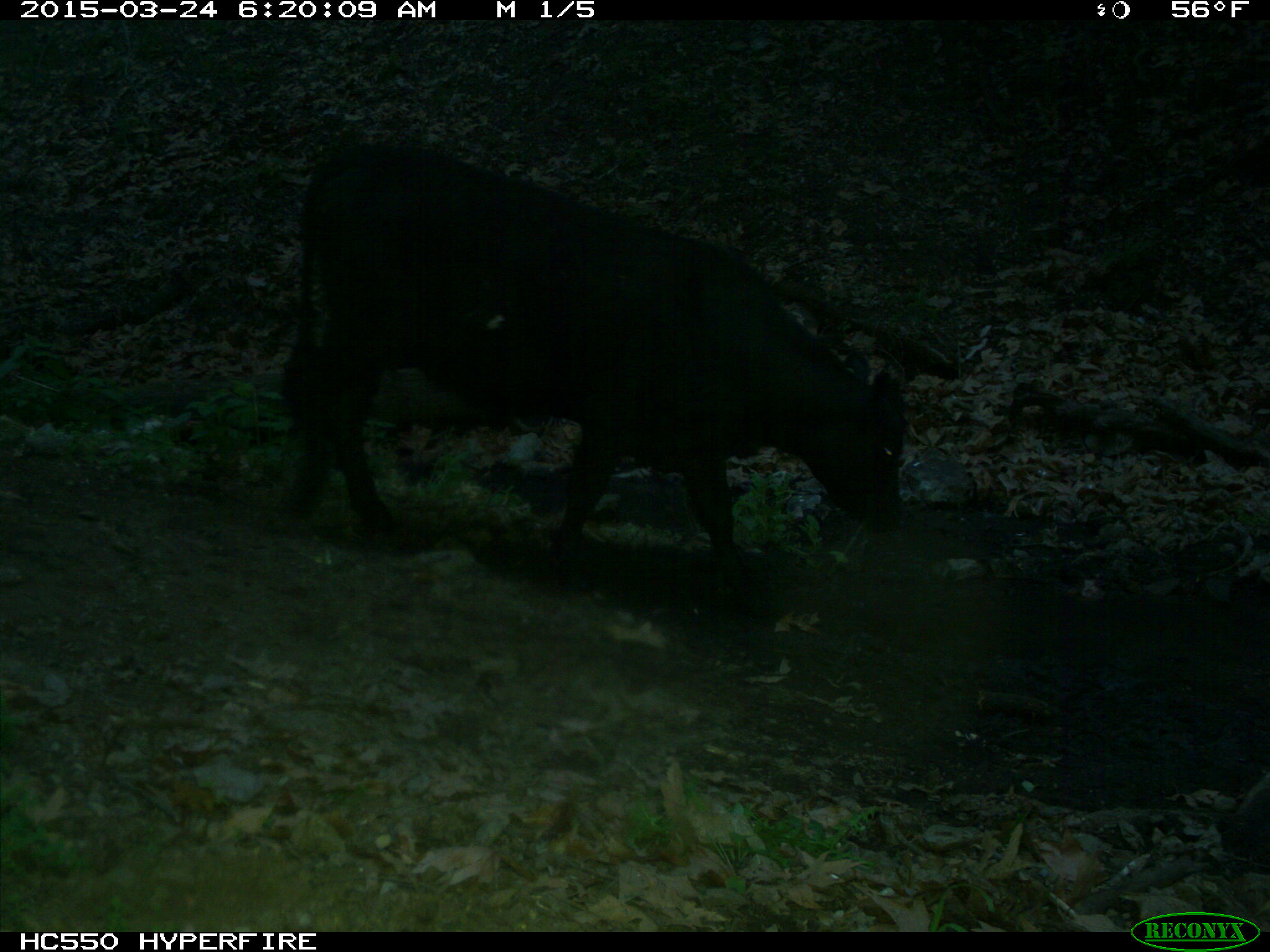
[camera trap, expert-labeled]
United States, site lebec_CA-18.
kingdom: Animalia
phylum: Chordata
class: Mammalia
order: Artiodactyla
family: Bovidae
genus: Bos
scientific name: Bos taurus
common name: domestic cow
Bos taurus (domestic cow).